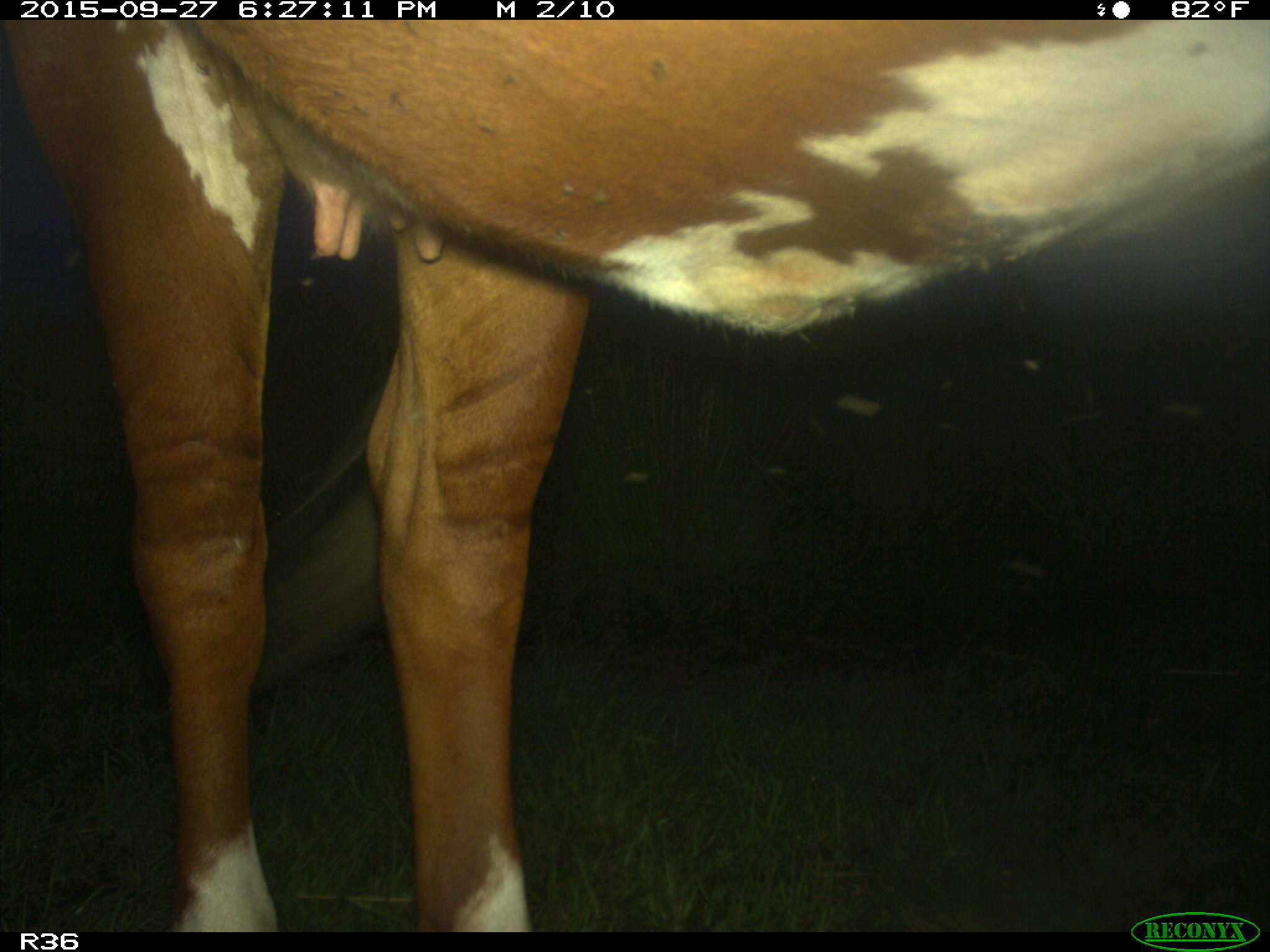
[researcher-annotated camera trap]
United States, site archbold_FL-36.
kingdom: Animalia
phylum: Chordata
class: Mammalia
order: Artiodactyla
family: Bovidae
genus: Bos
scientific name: Bos taurus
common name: domestic cow